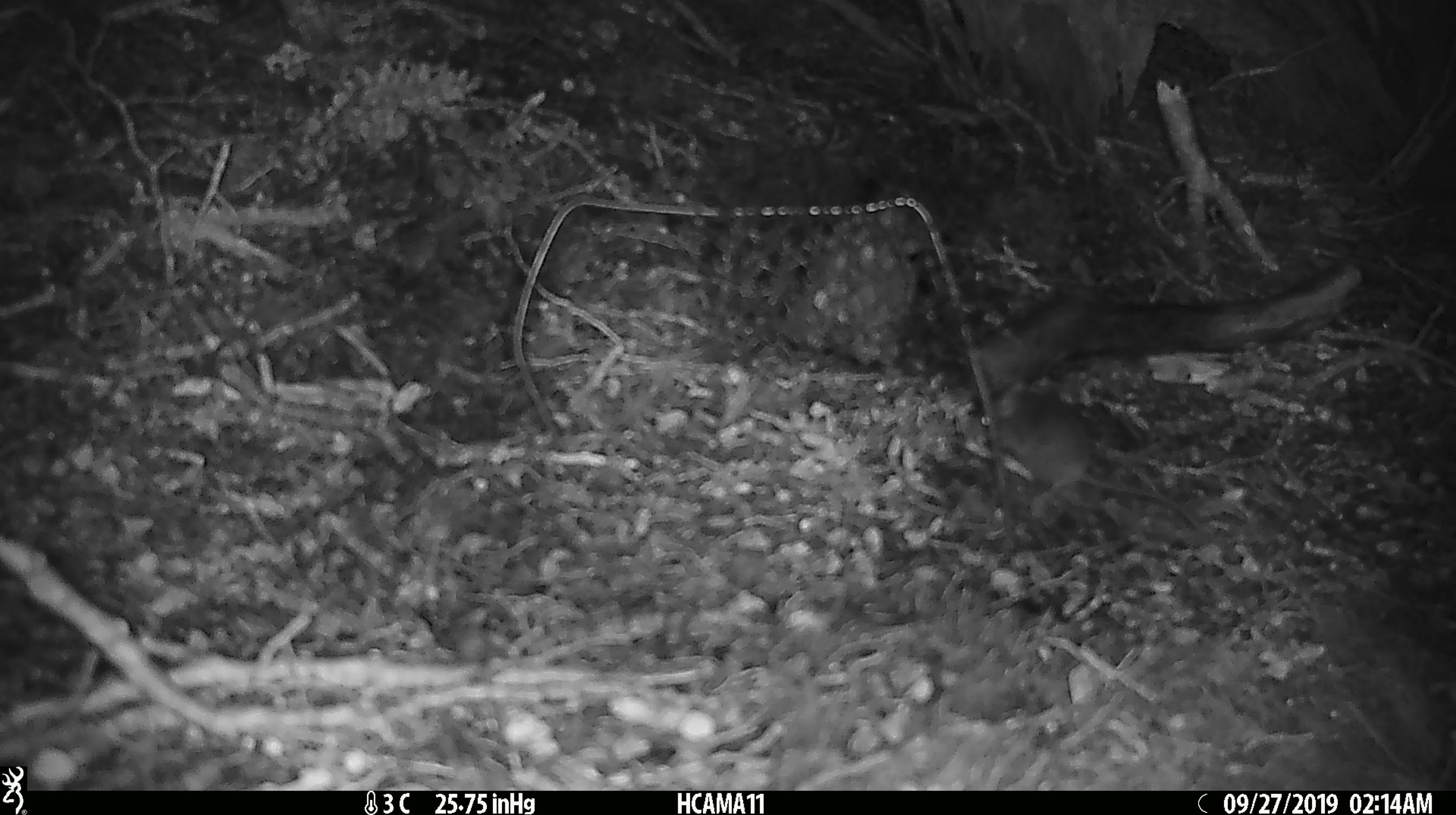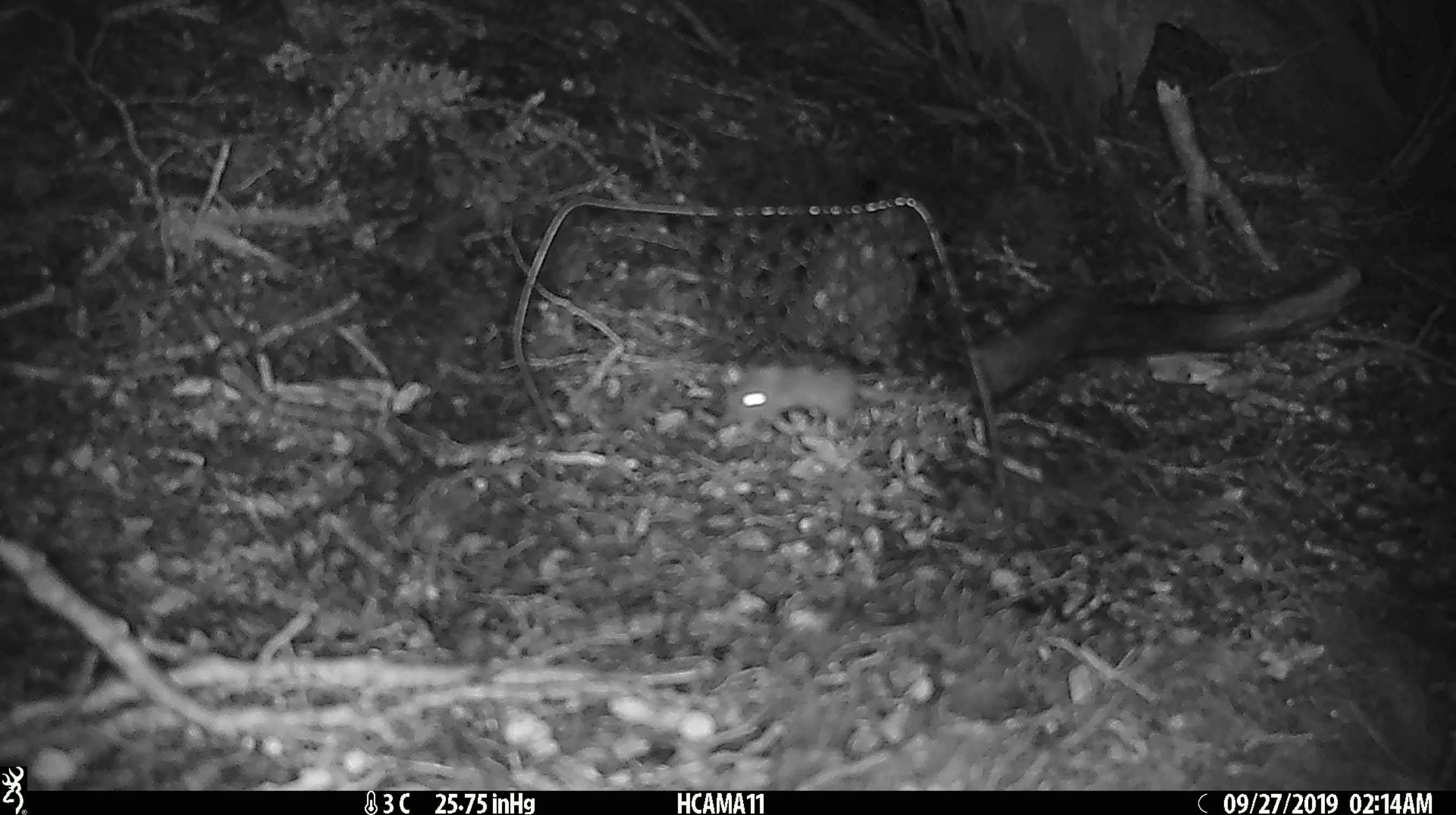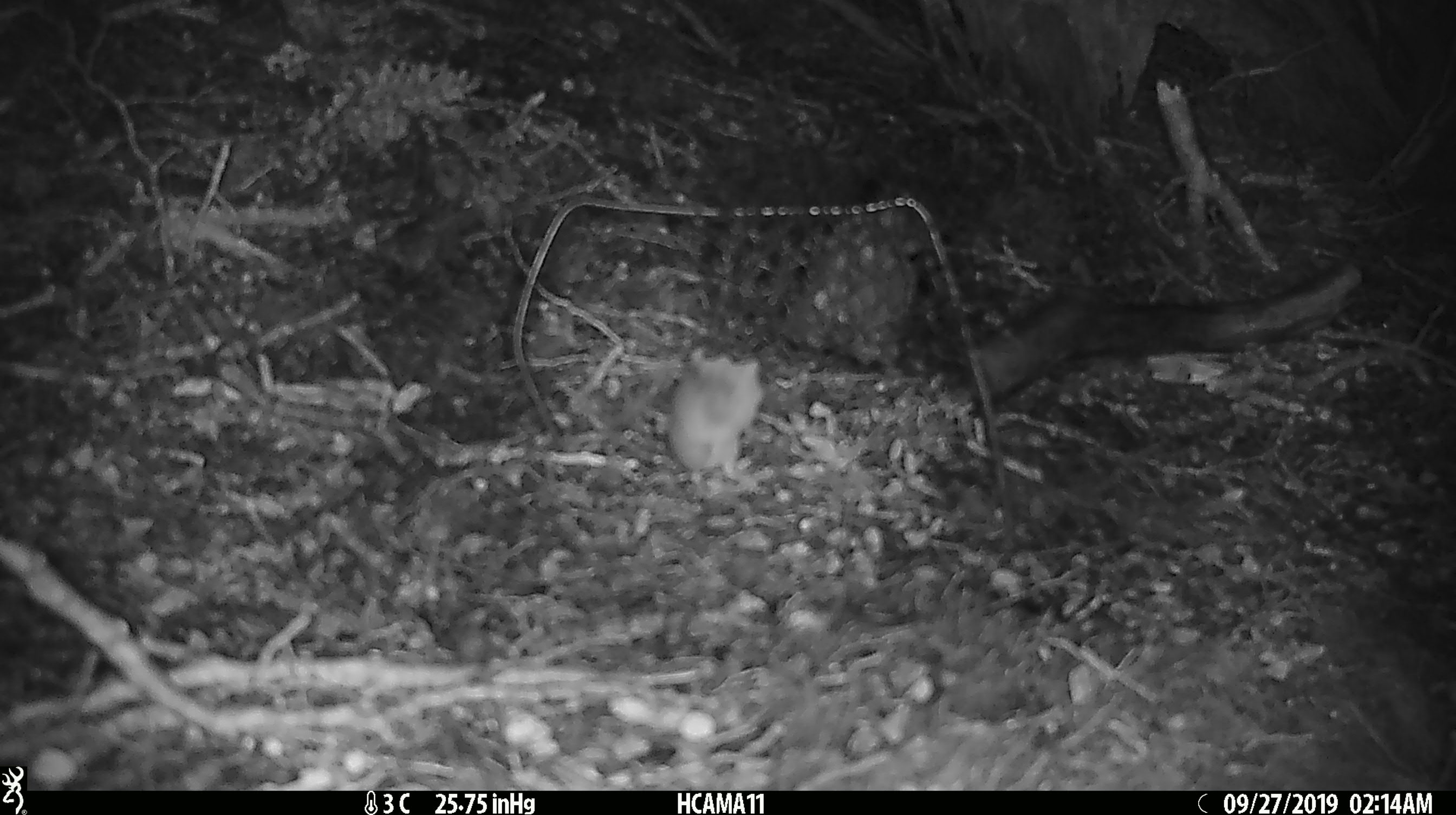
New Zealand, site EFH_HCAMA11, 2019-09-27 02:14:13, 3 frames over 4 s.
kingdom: Animalia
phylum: Chordata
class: Mammalia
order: Rodentia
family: Muridae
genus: Mus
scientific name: Mus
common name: mouse